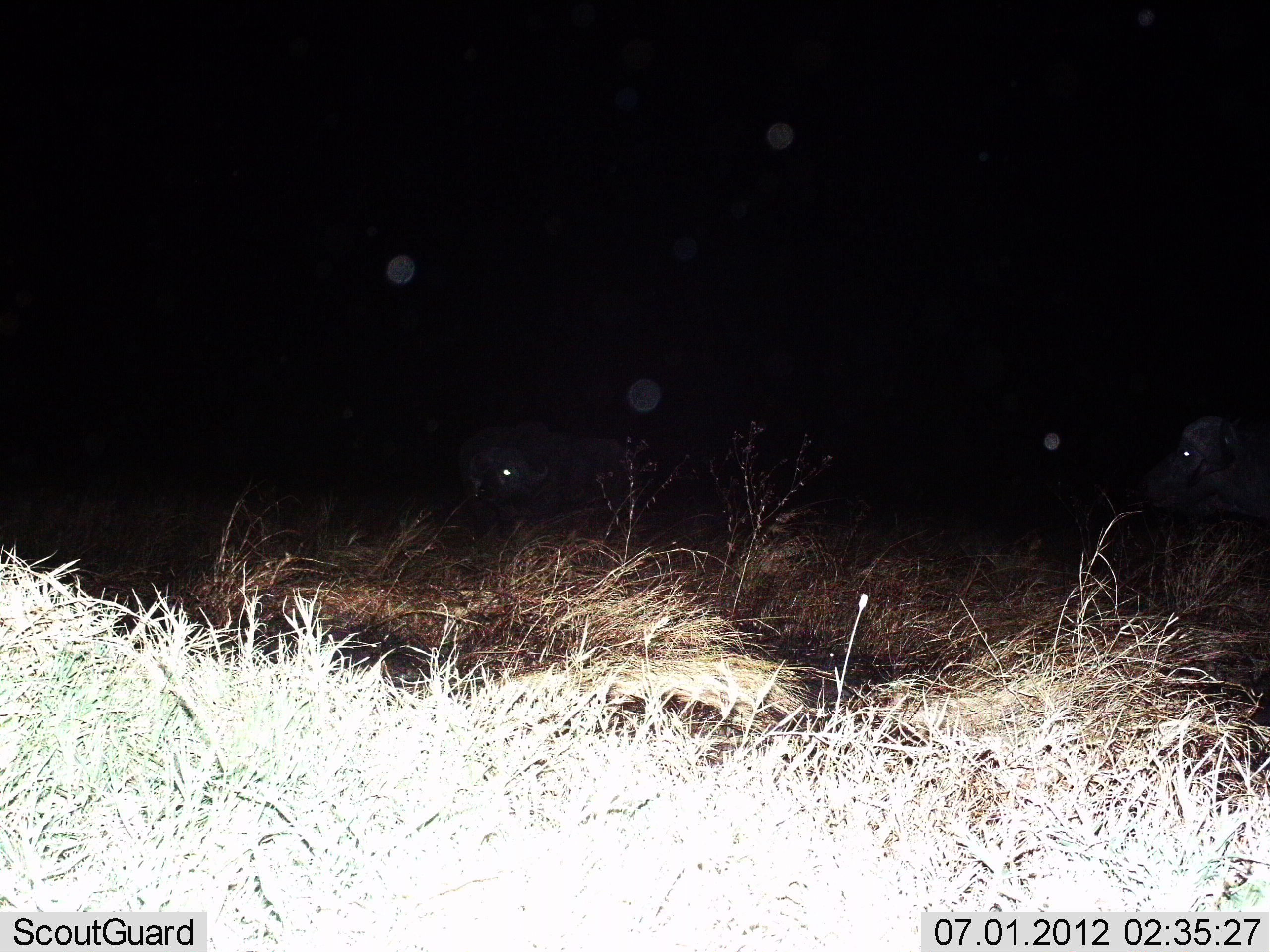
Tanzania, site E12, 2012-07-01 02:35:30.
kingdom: Animalia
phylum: Chordata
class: Mammalia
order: Artiodactyla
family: Bovidae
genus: Syncerus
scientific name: Syncerus caffer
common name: cape buffalo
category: buffalo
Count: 2.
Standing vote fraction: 50%.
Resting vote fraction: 30%.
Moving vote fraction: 20%.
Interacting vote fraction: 0%.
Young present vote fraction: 0%.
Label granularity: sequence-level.